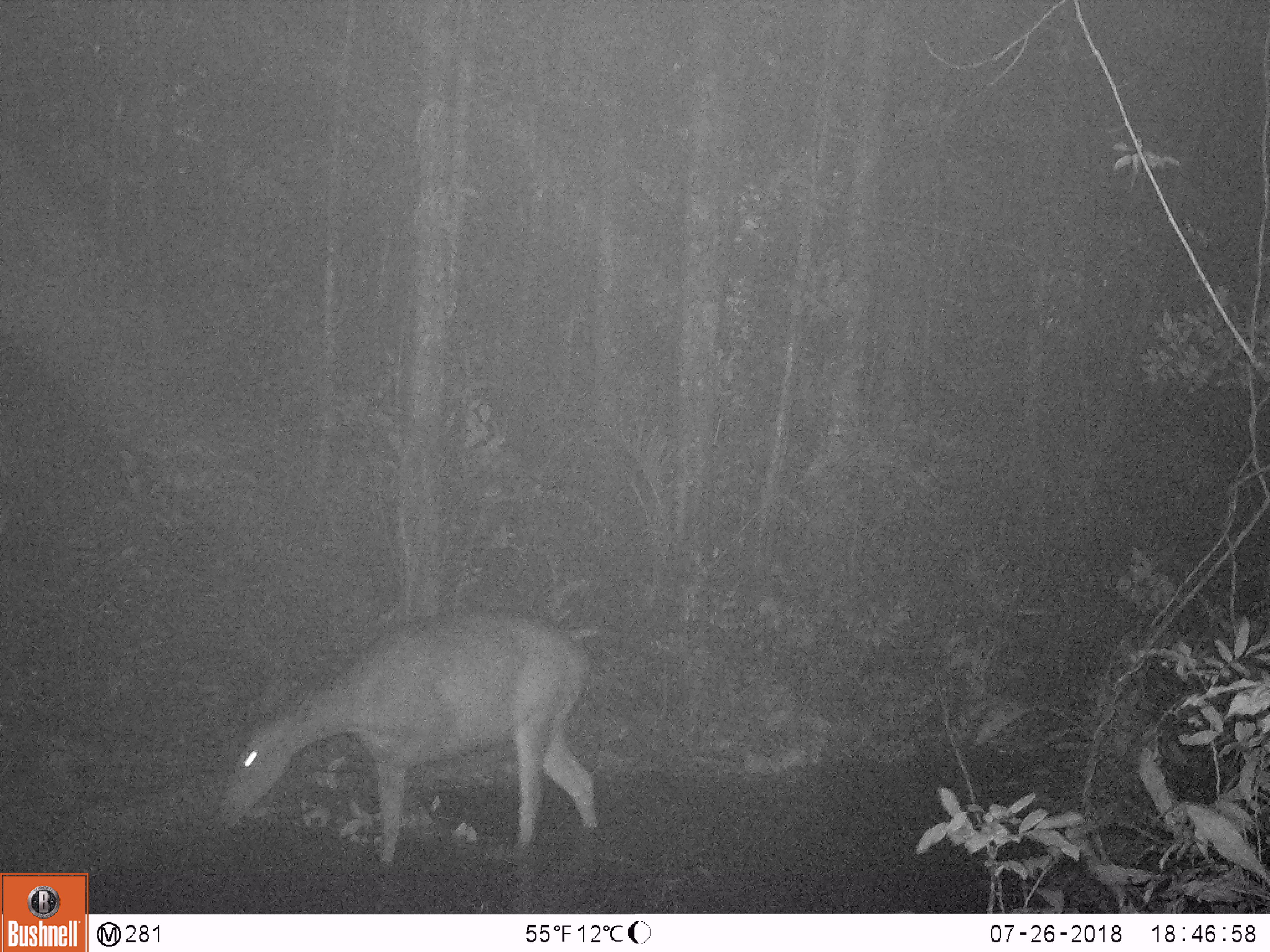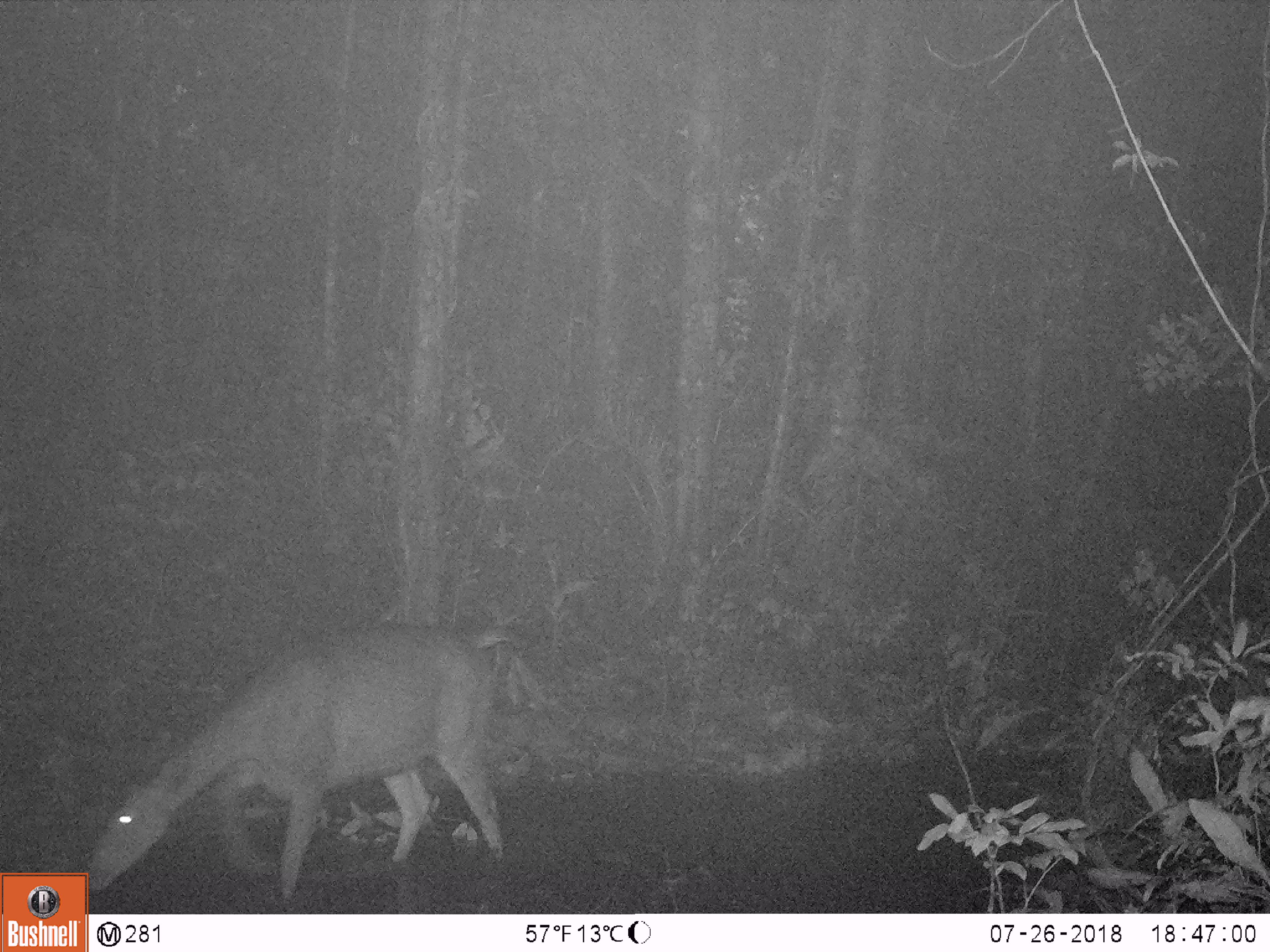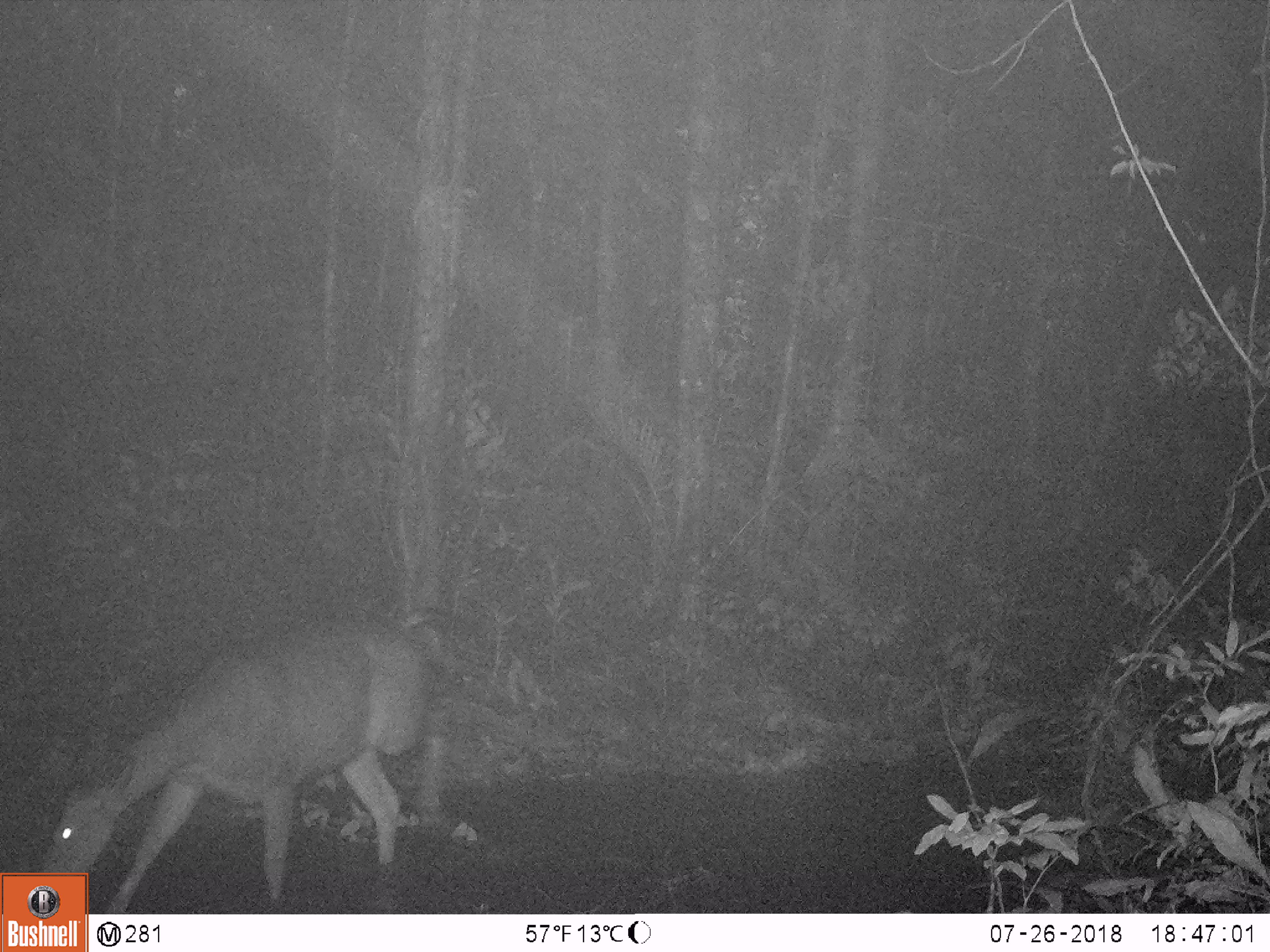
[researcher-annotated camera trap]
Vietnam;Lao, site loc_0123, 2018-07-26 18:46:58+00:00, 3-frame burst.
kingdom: Animalia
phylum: Chordata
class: Mammalia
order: Artiodactyla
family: Cervidae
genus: Rusa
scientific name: Rusa unicolor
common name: sambar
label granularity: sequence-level